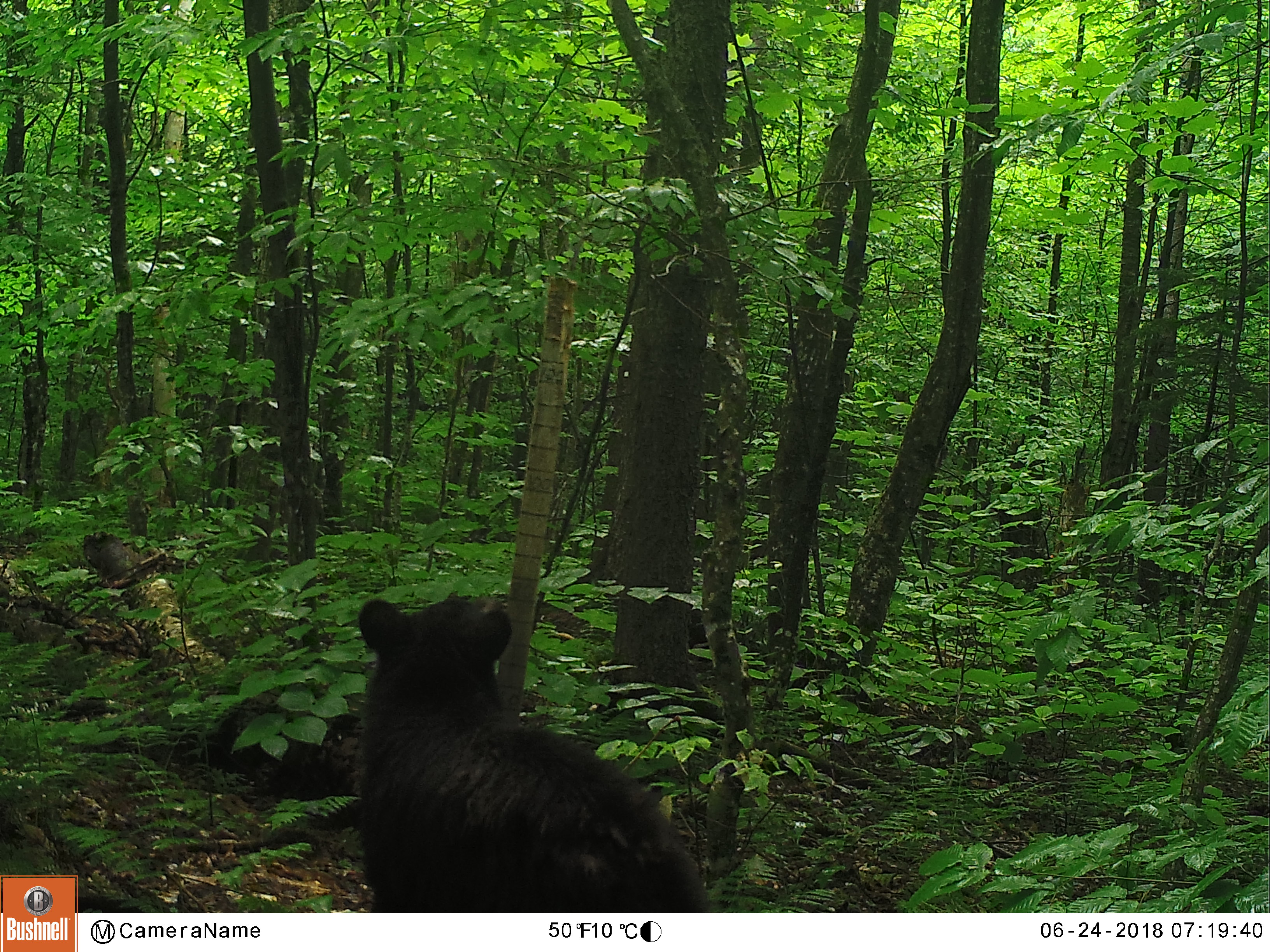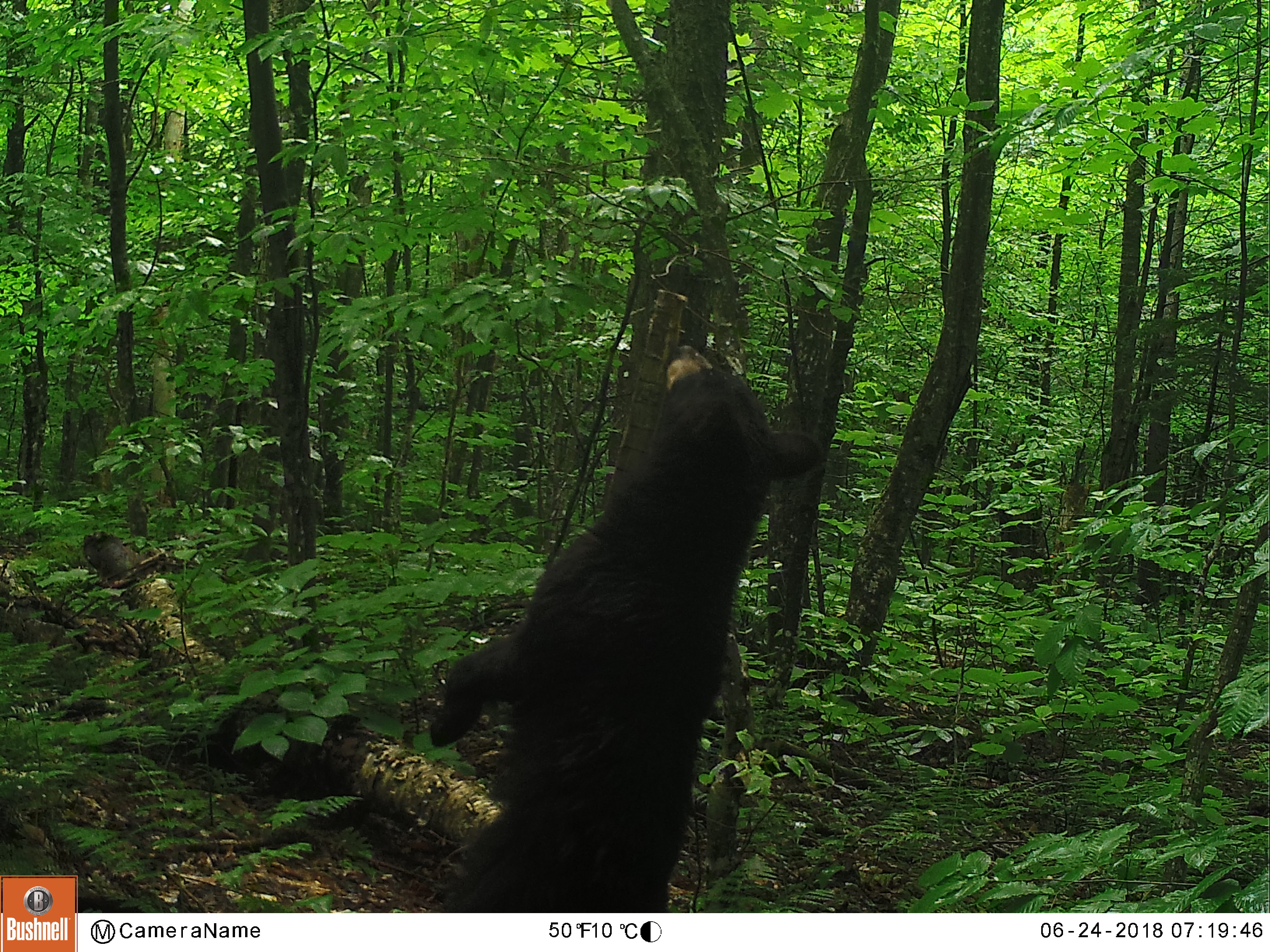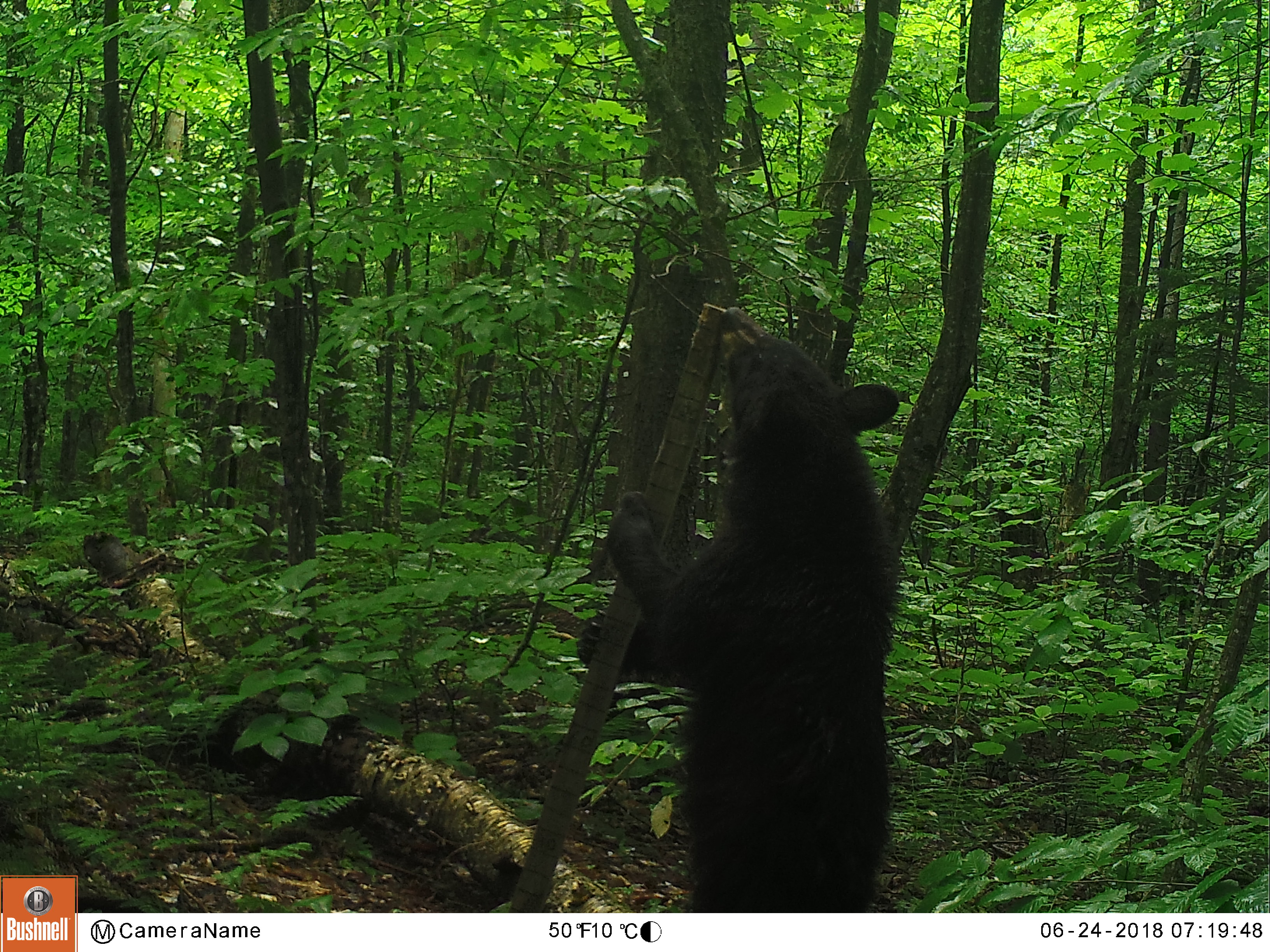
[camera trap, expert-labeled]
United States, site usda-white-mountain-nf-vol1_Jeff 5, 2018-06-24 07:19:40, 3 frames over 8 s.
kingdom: Animalia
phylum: Chordata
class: Mammalia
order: Carnivora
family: Ursidae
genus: Ursus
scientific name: Ursus americanus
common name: black bear